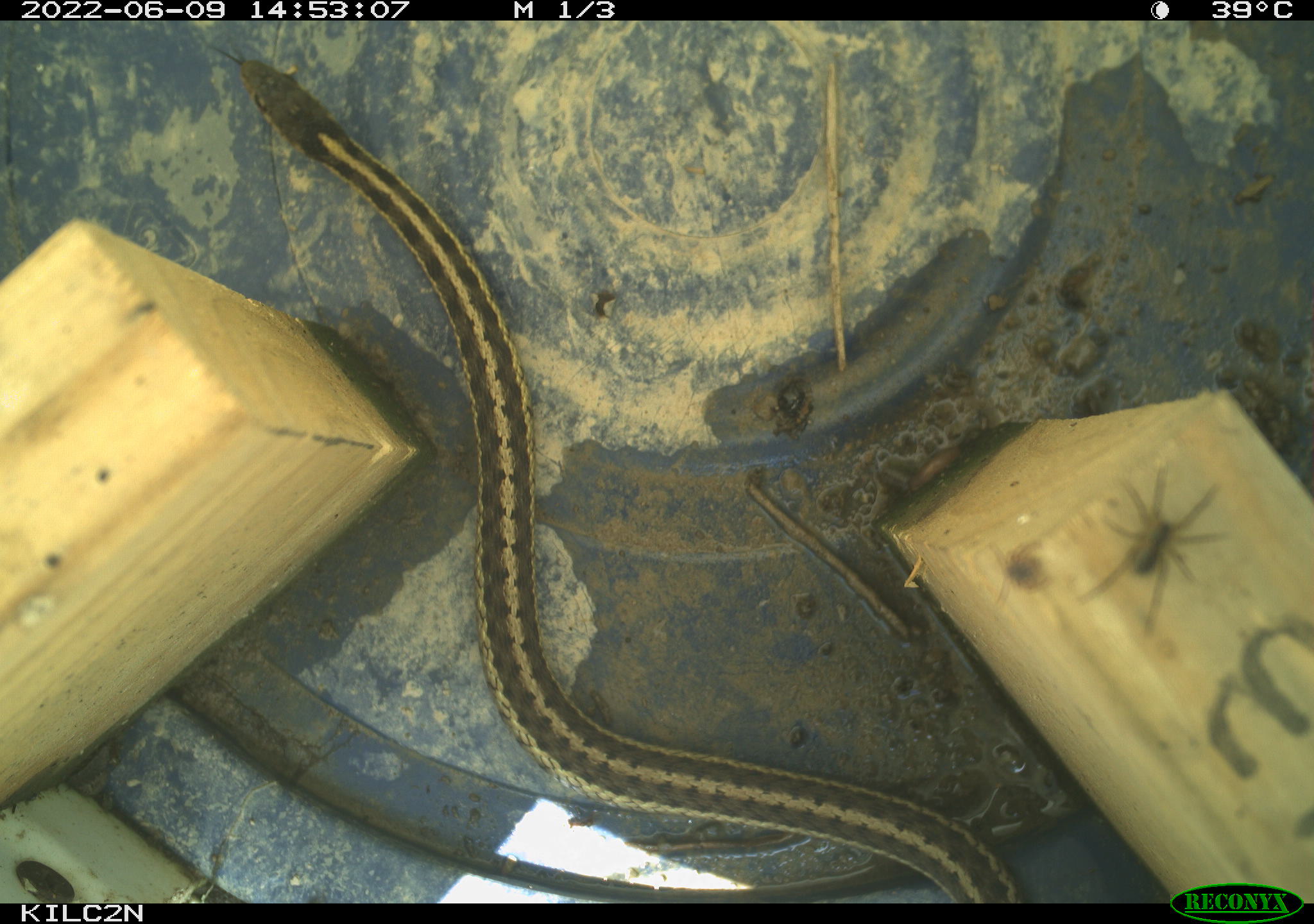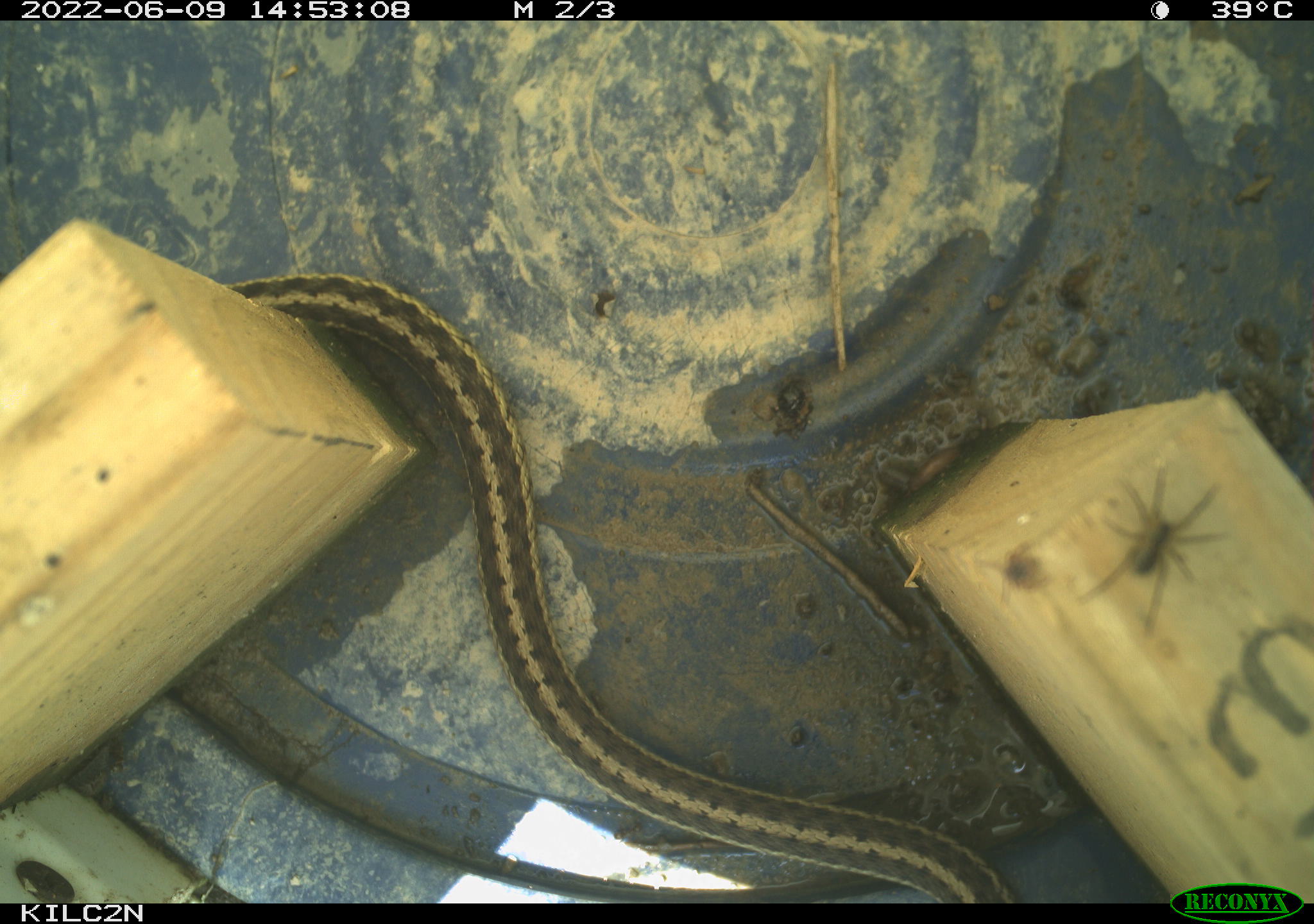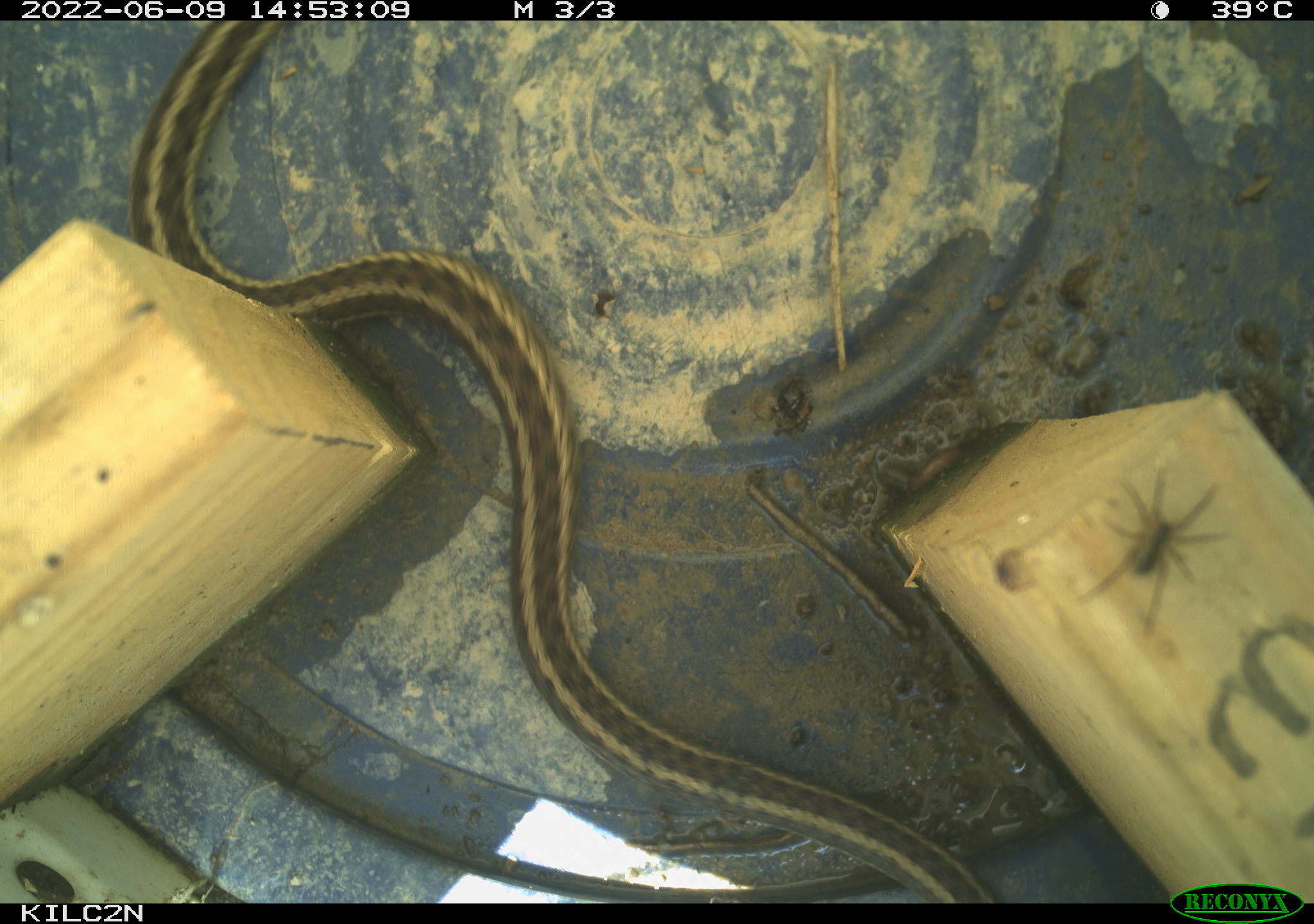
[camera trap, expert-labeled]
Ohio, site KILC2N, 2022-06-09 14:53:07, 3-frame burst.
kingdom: Animalia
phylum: Chordata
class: Reptilia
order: Squamata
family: Colubridae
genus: Thamnophis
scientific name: Thamnophis sirtalis sirtalis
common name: eastern gartersnake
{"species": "eastern gartersnake (Thamnophis sirtalis sirtalis)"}